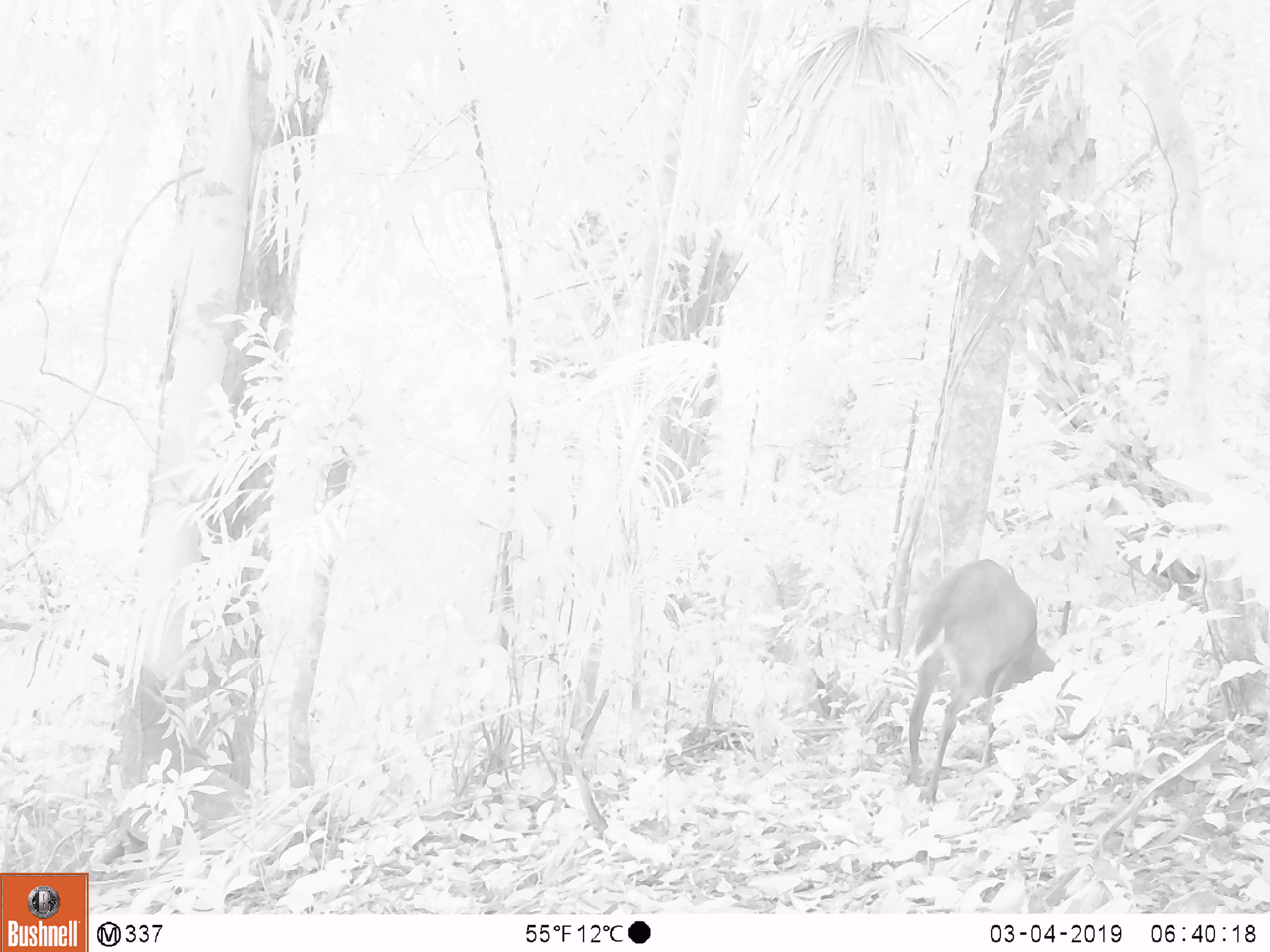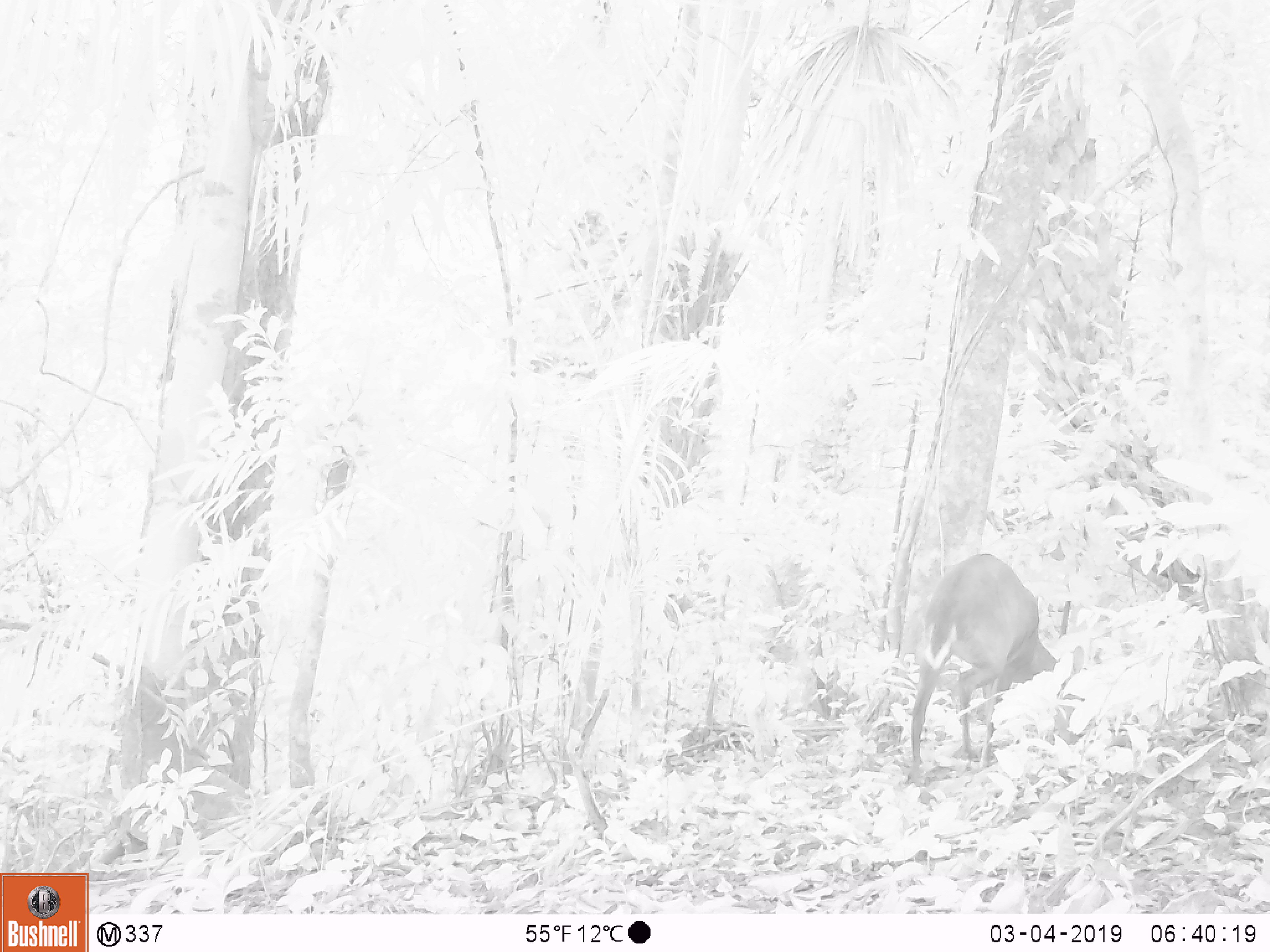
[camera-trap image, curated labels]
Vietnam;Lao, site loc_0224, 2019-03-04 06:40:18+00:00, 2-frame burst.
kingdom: Animalia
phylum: Chordata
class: Mammalia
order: Artiodactyla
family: Cervidae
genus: Muntiacus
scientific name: Muntiacus vuquangensis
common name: large-antlered muntjac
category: large antlered muntjac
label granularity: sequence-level